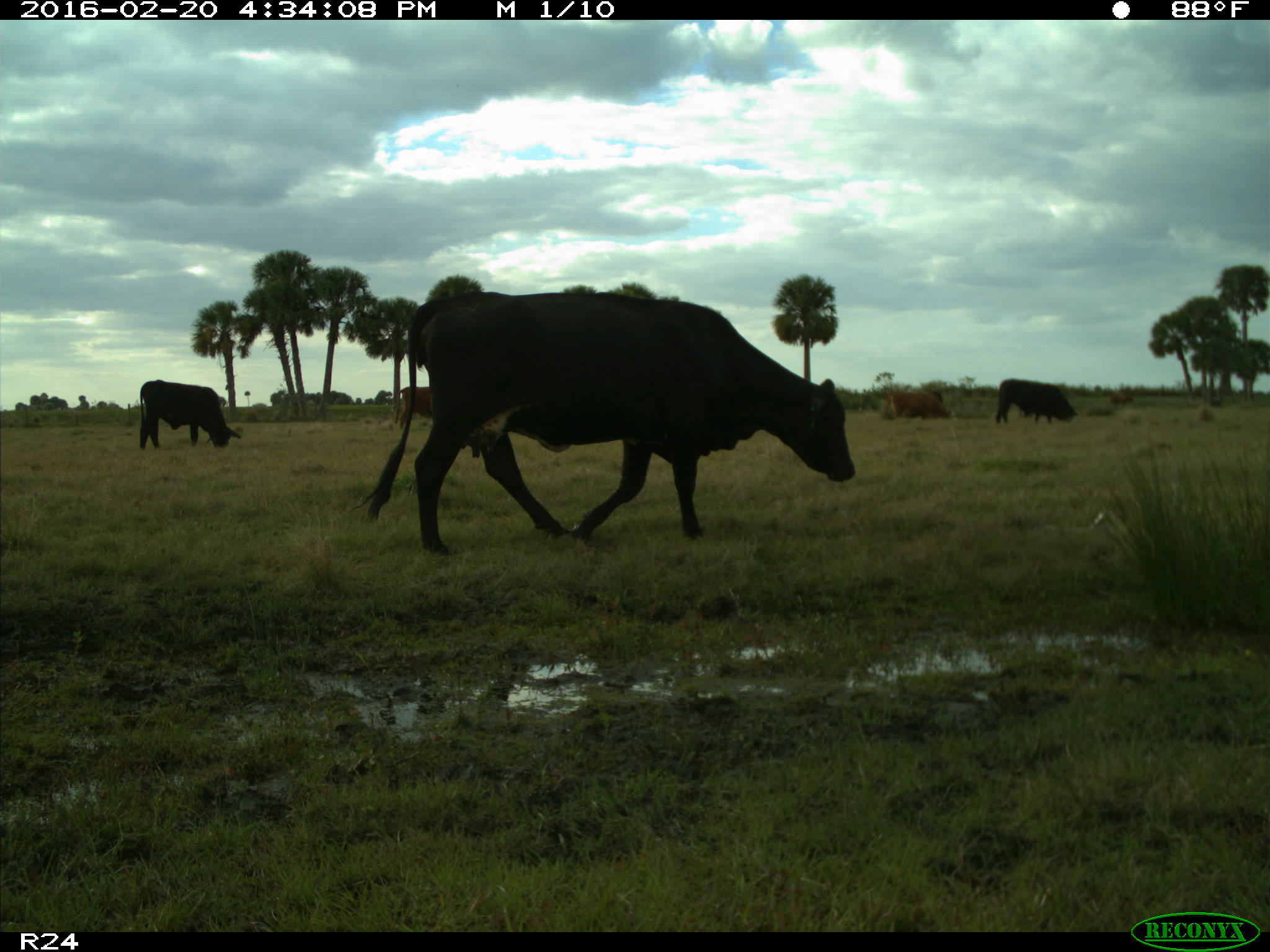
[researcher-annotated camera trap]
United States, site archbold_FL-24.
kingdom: Animalia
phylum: Chordata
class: Mammalia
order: Artiodactyla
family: Bovidae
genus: Bos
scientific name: Bos taurus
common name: domestic cow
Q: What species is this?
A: Bos taurus (domestic cow).